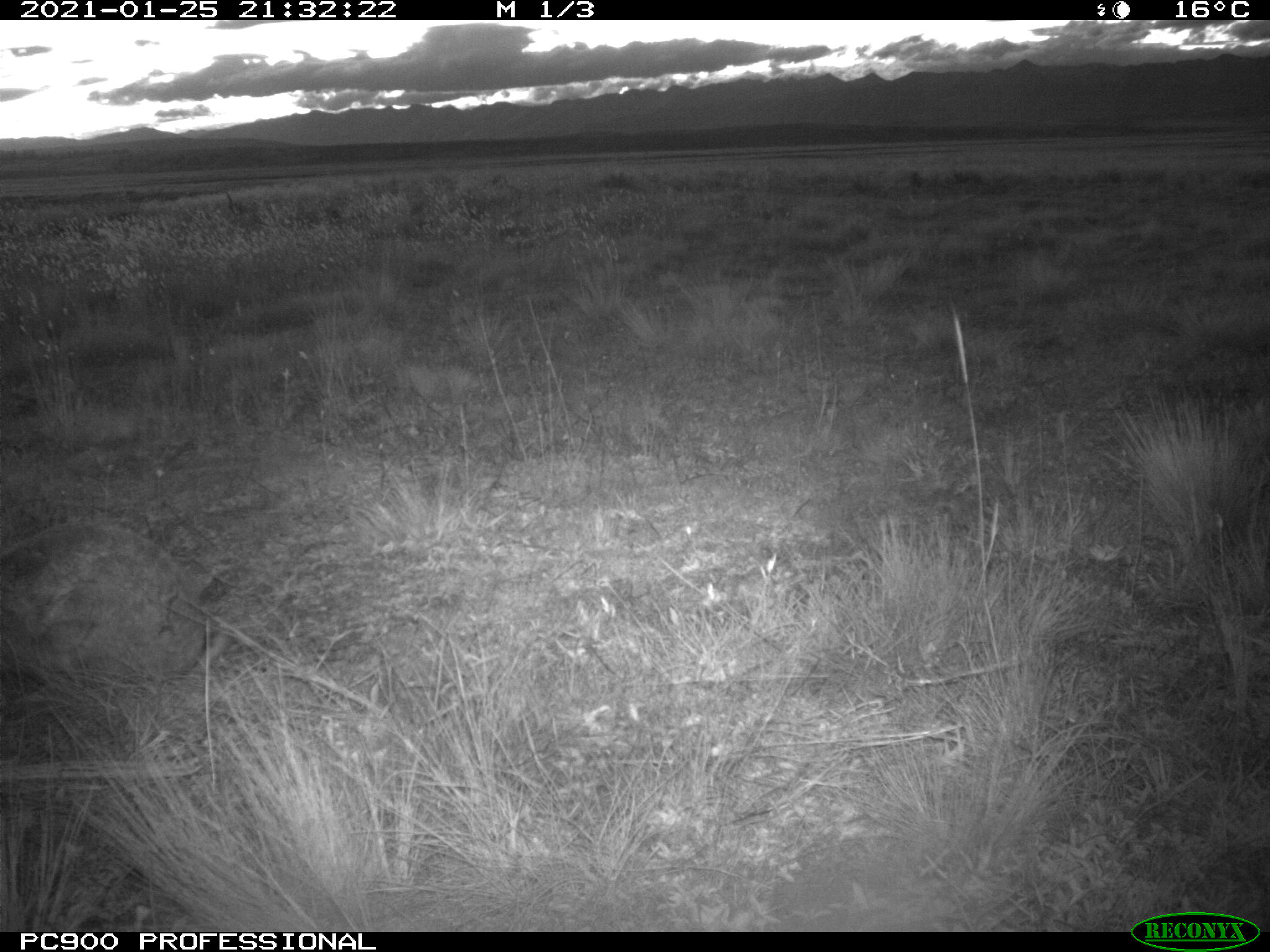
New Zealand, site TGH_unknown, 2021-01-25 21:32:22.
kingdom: Animalia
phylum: Chordata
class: Mammalia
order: Lagomorpha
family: Leporidae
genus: Oryctolagus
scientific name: Oryctolagus cuniculus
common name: european rabbit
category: rabbit